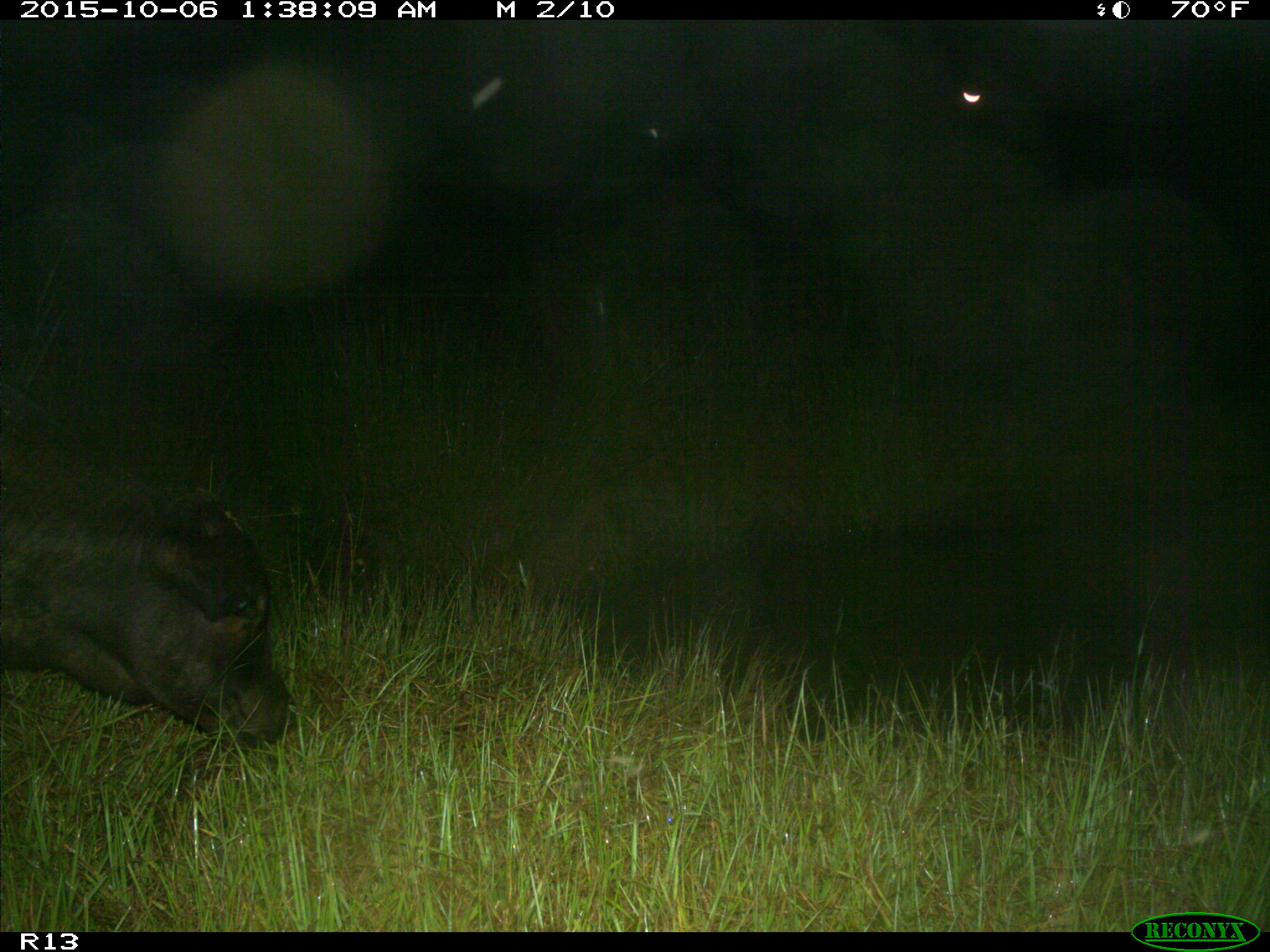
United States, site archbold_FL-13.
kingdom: Animalia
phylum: Chordata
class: Mammalia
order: Artiodactyla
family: Bovidae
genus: Bos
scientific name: Bos taurus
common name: domestic cow